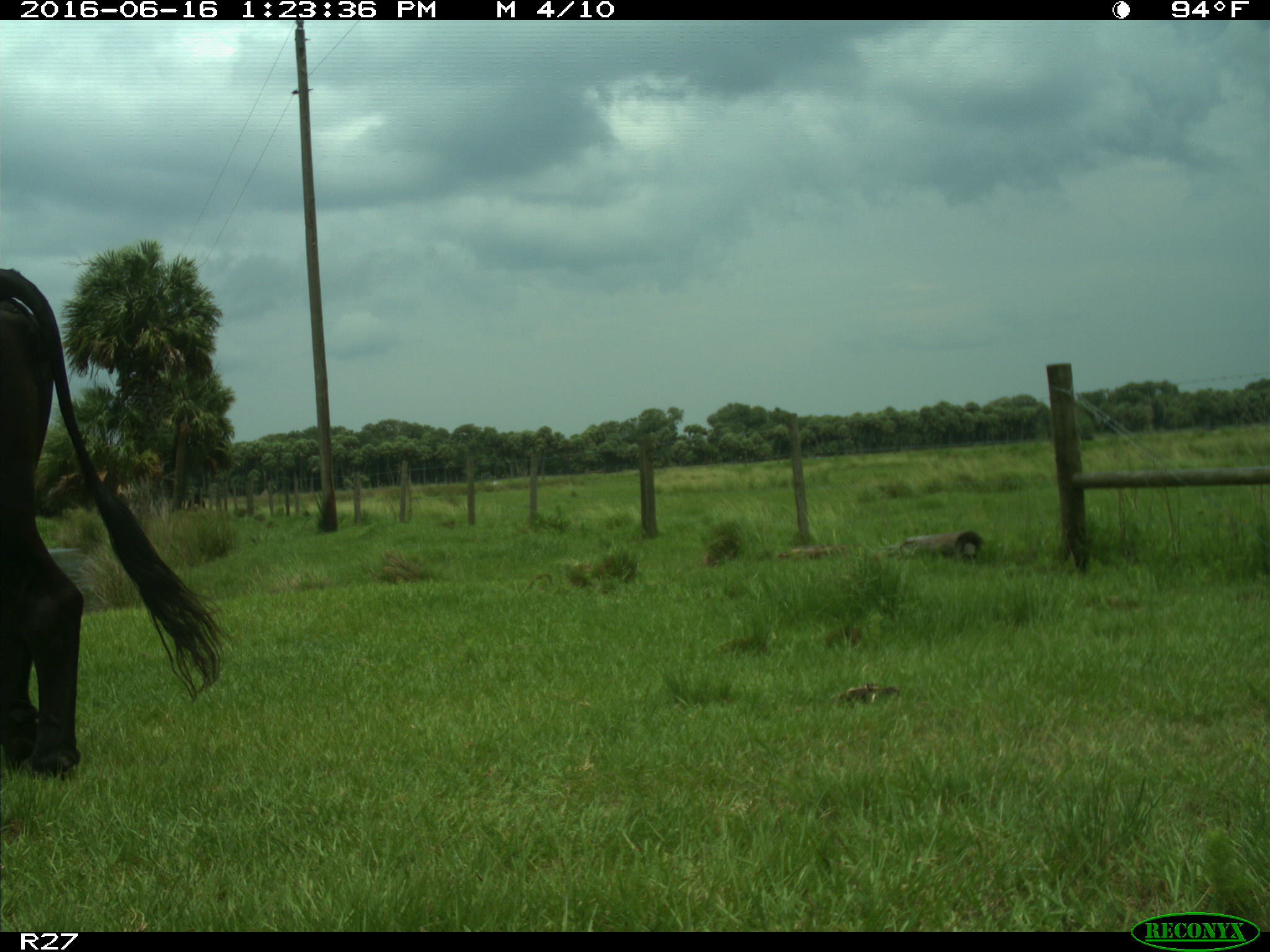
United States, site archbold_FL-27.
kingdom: Animalia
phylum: Chordata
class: Mammalia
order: Artiodactyla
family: Bovidae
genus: Bos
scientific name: Bos taurus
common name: domestic cow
Bos taurus (domestic cow).